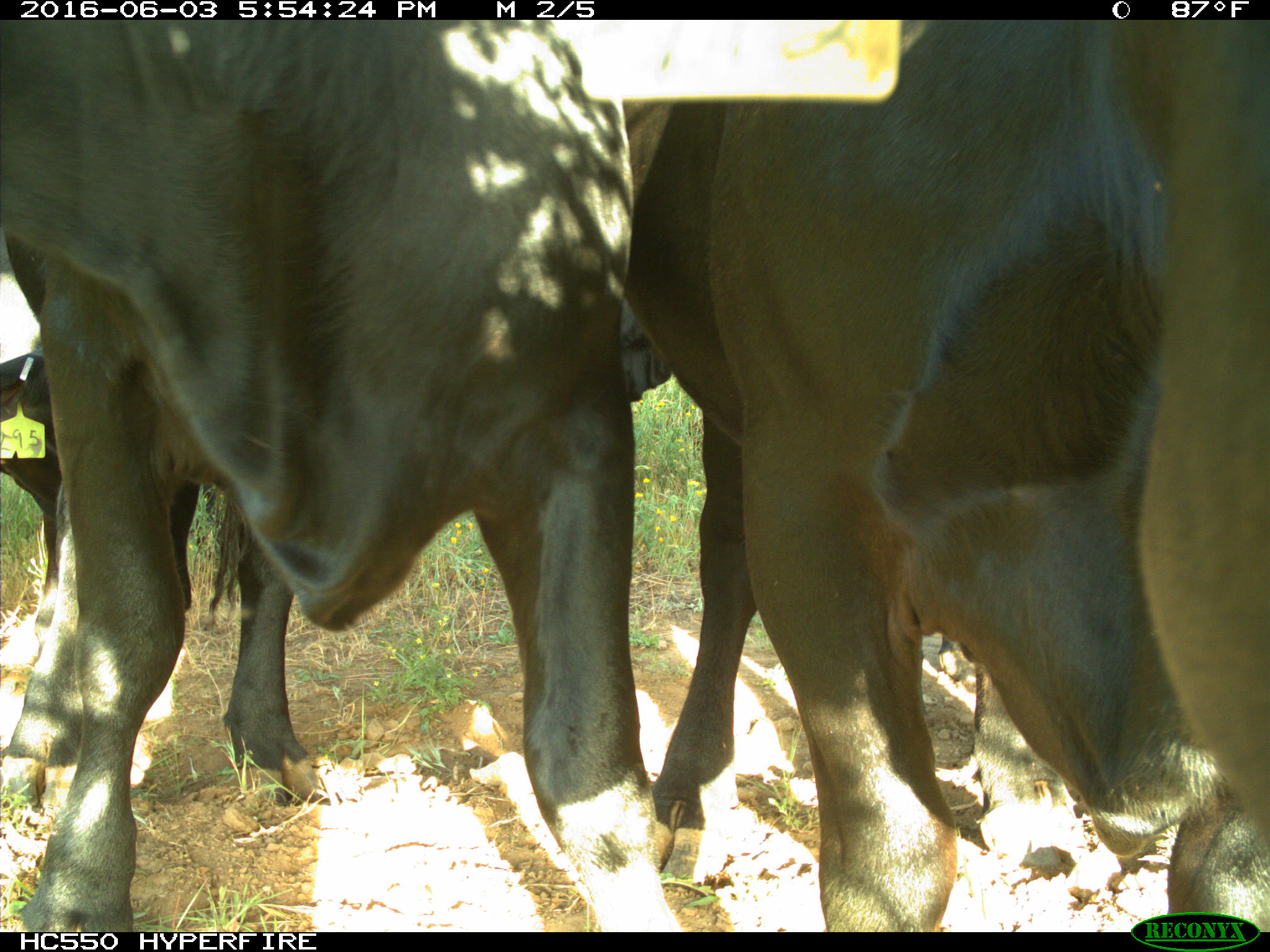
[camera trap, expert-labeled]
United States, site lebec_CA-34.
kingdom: Animalia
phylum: Chordata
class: Mammalia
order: Artiodactyla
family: Bovidae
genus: Bos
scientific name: Bos taurus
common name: domestic cow